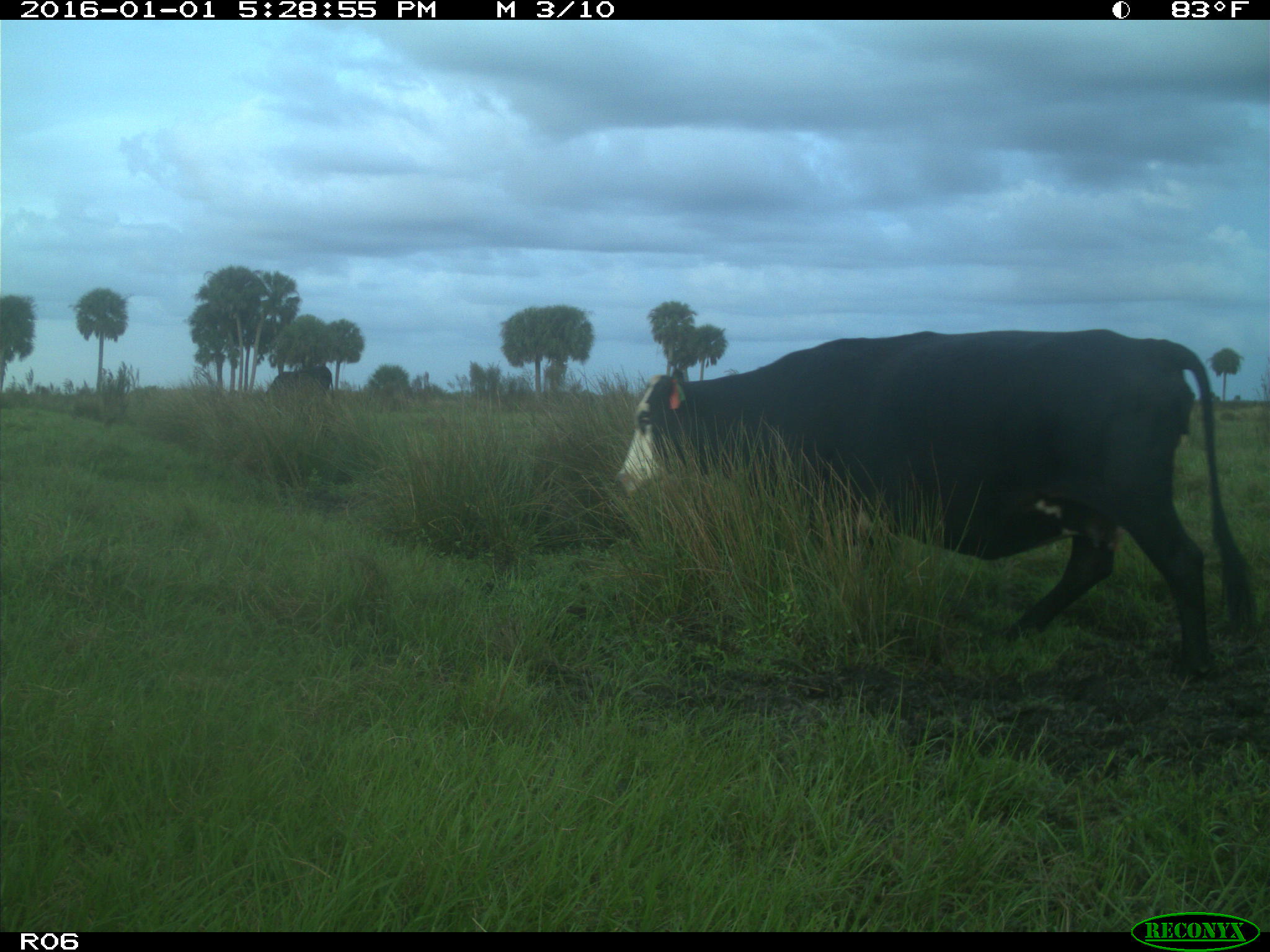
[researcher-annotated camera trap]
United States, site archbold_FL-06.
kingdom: Animalia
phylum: Chordata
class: Mammalia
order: Artiodactyla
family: Bovidae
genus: Bos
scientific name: Bos taurus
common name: domestic cow